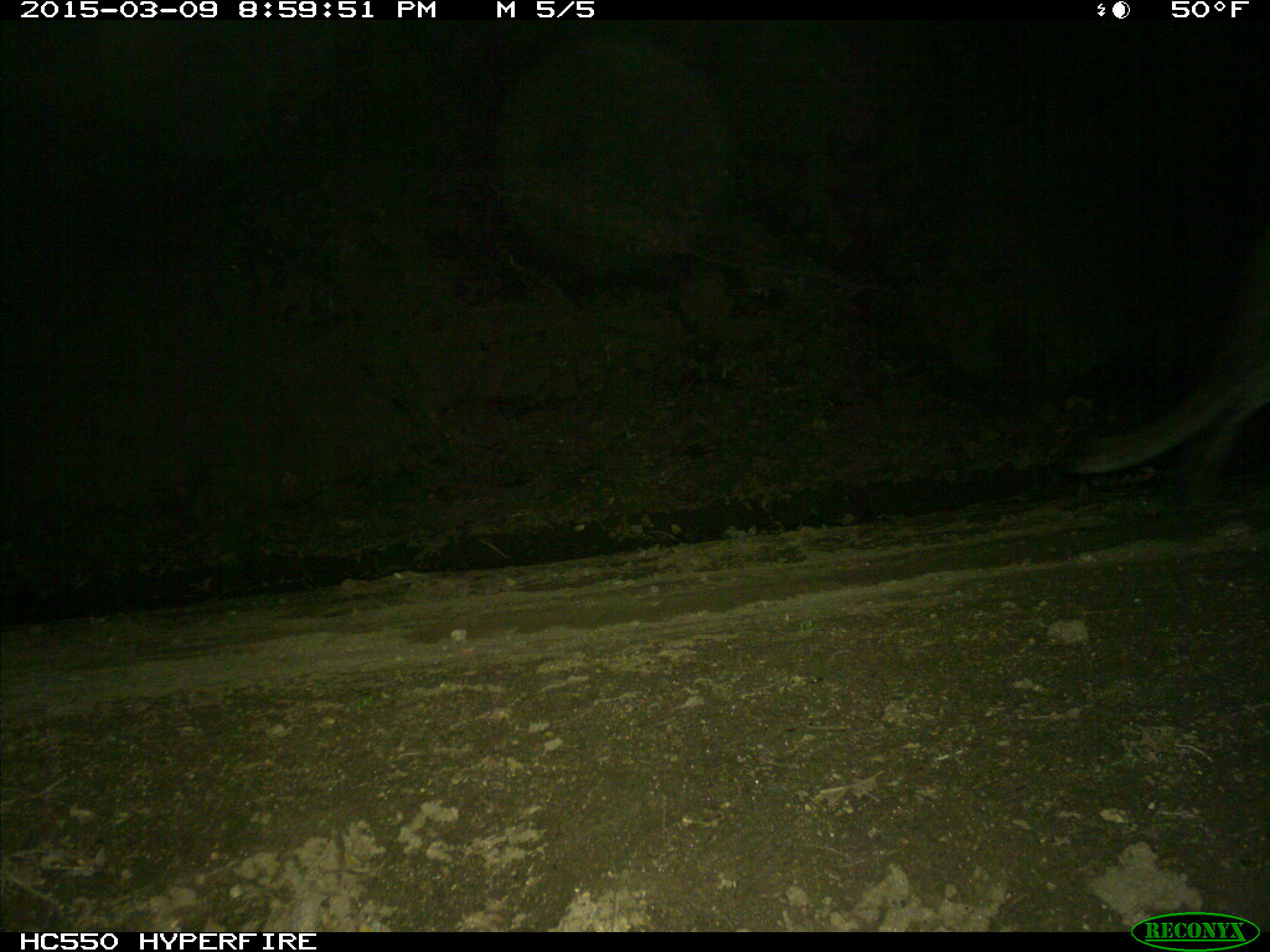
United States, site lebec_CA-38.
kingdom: Animalia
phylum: Chordata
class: Mammalia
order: Carnivora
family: Felidae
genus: Puma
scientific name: Puma concolor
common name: mountain lion